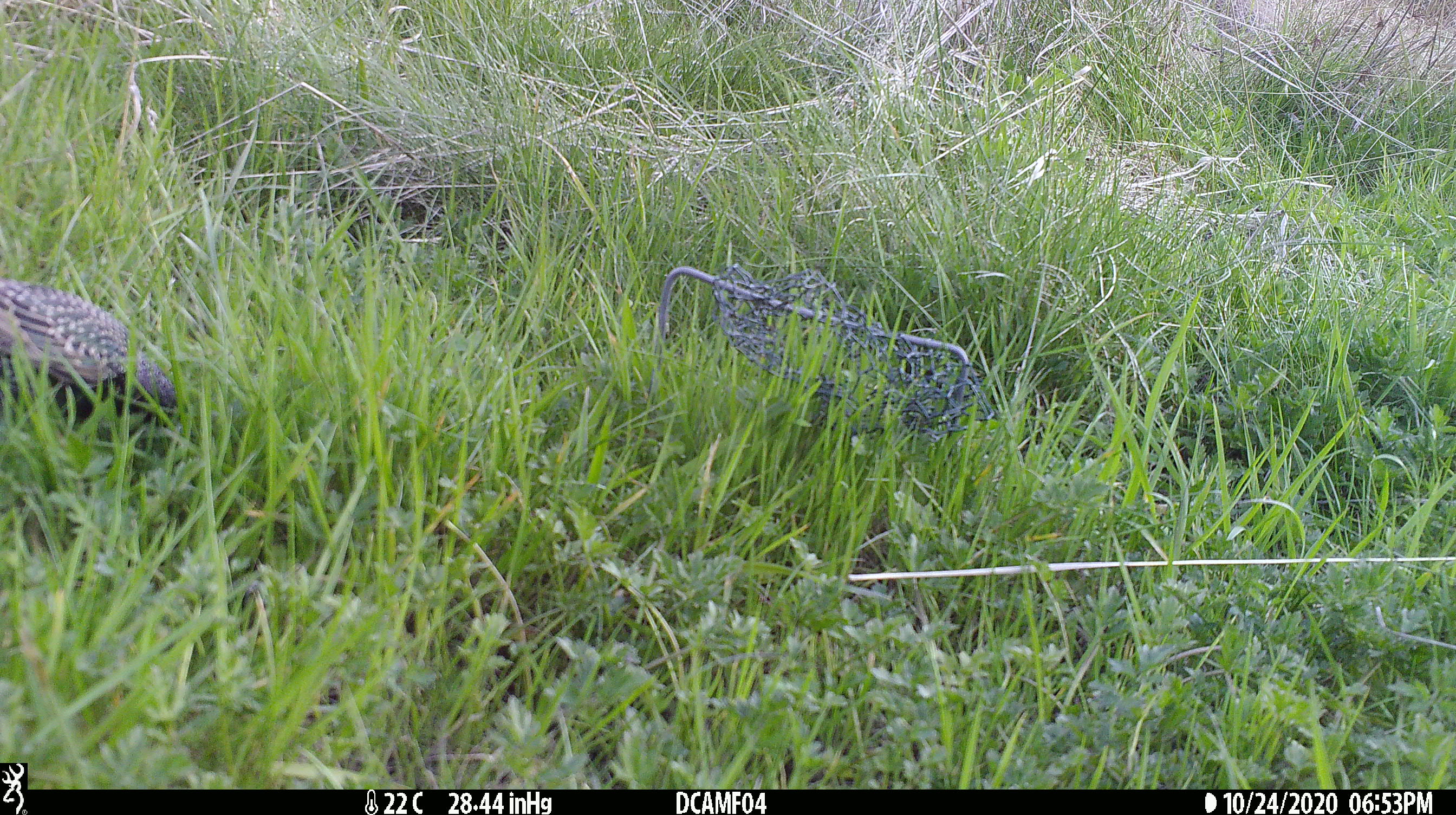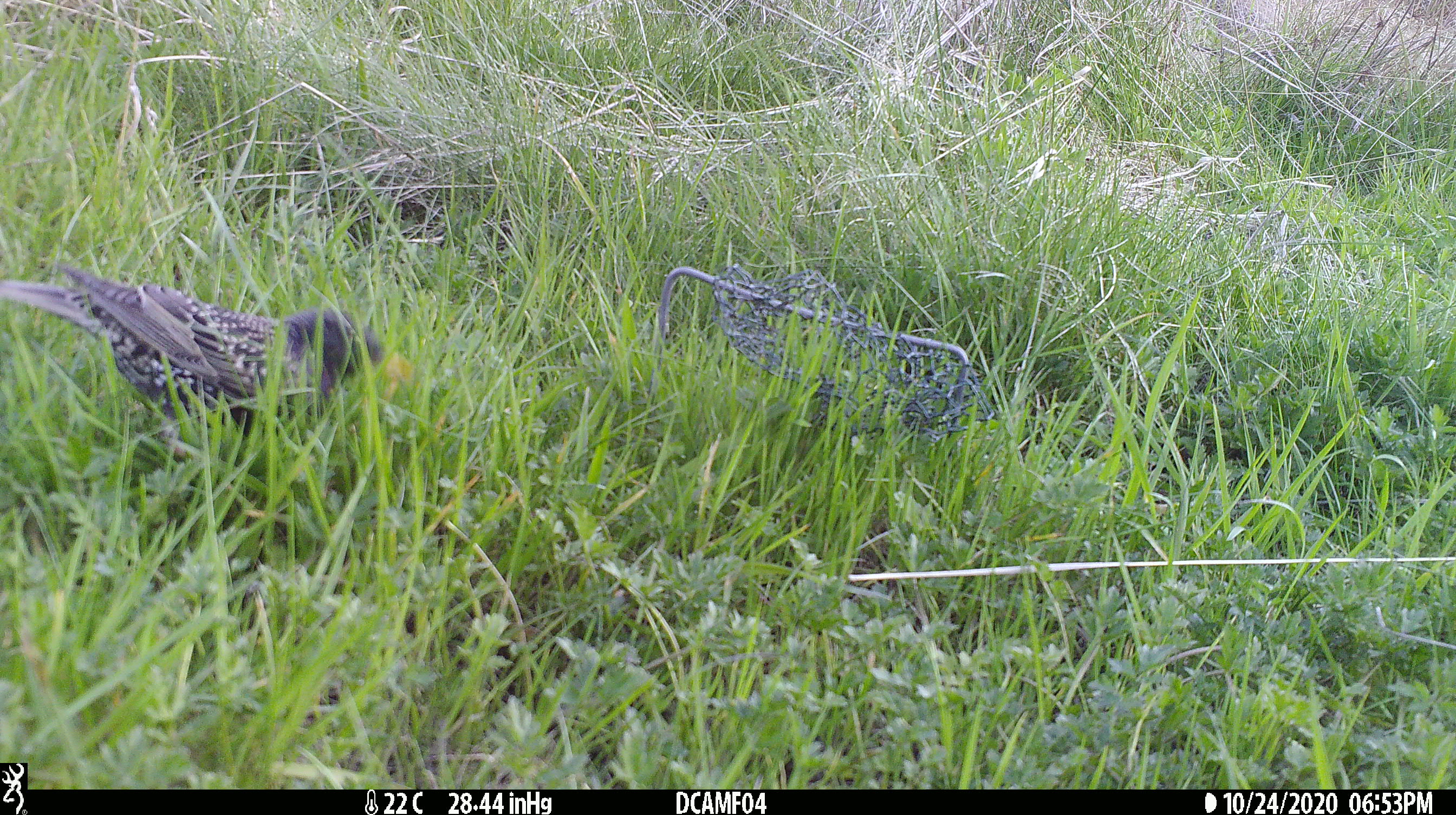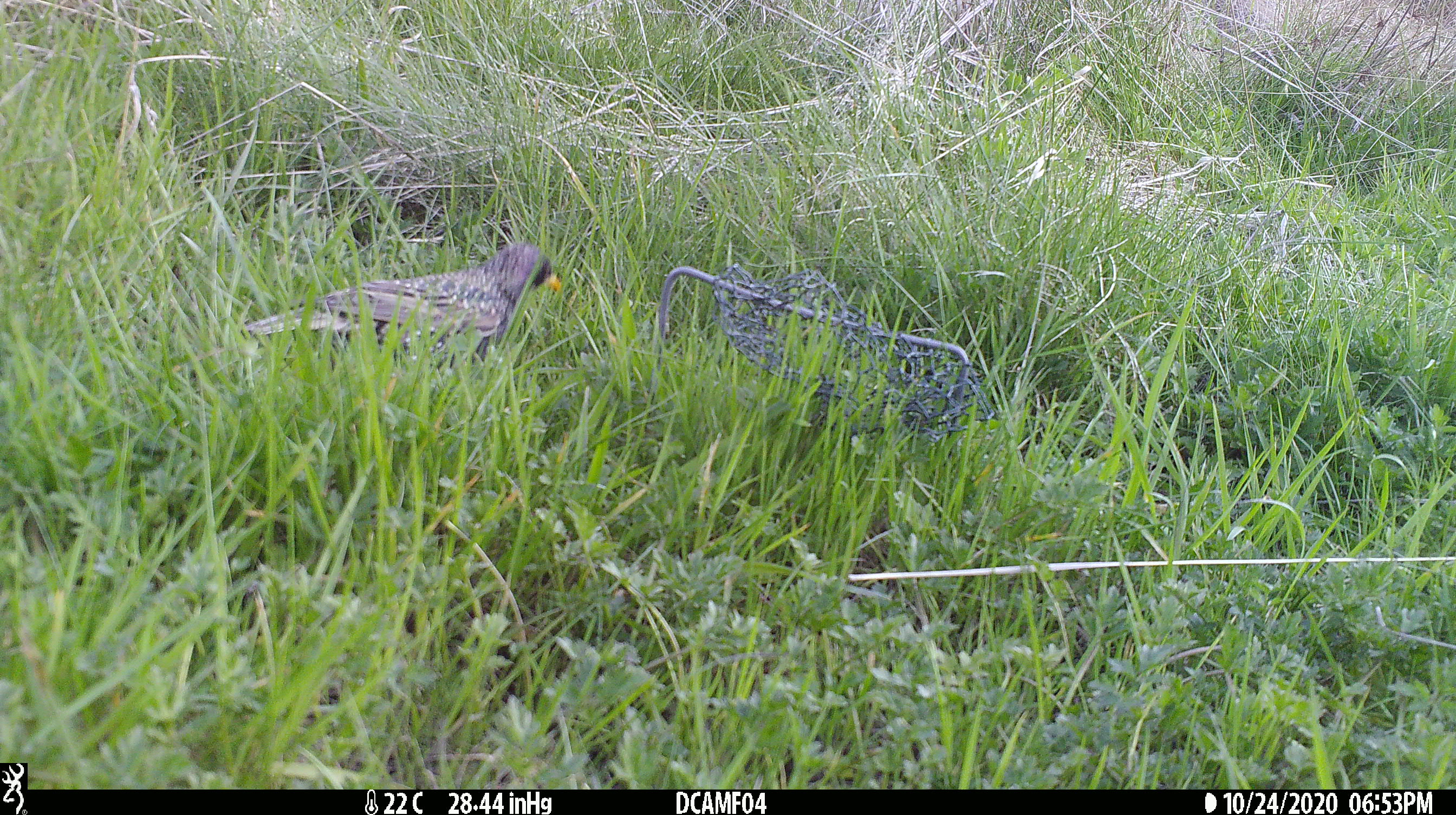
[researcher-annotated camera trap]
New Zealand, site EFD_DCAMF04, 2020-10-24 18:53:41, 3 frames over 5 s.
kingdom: Animalia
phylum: Chordata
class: Aves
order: Passeriformes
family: Sturnidae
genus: Sturnus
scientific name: Sturnus vulgaris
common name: european starling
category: starling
Starling (european starling) (Sturnus vulgaris).